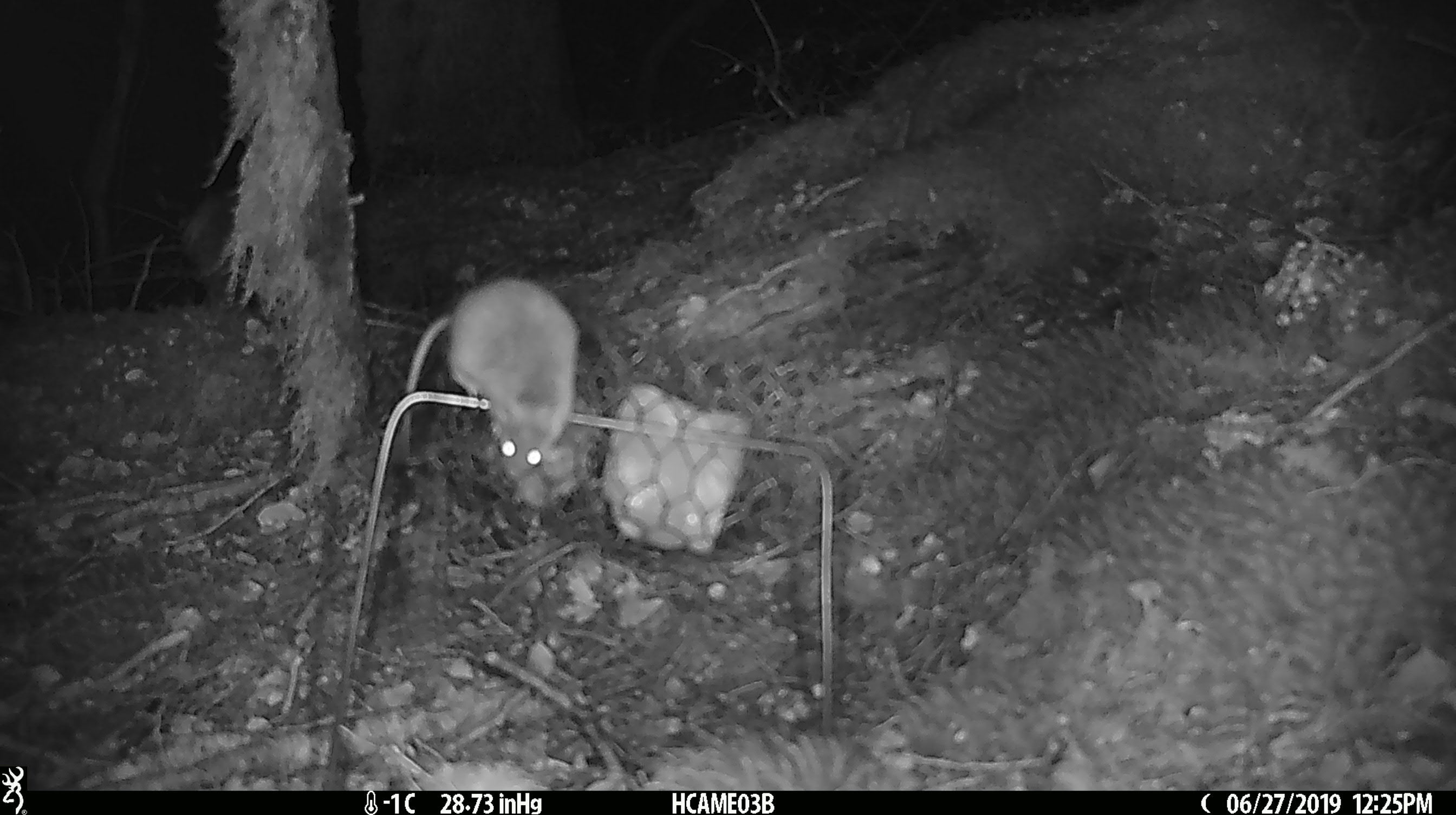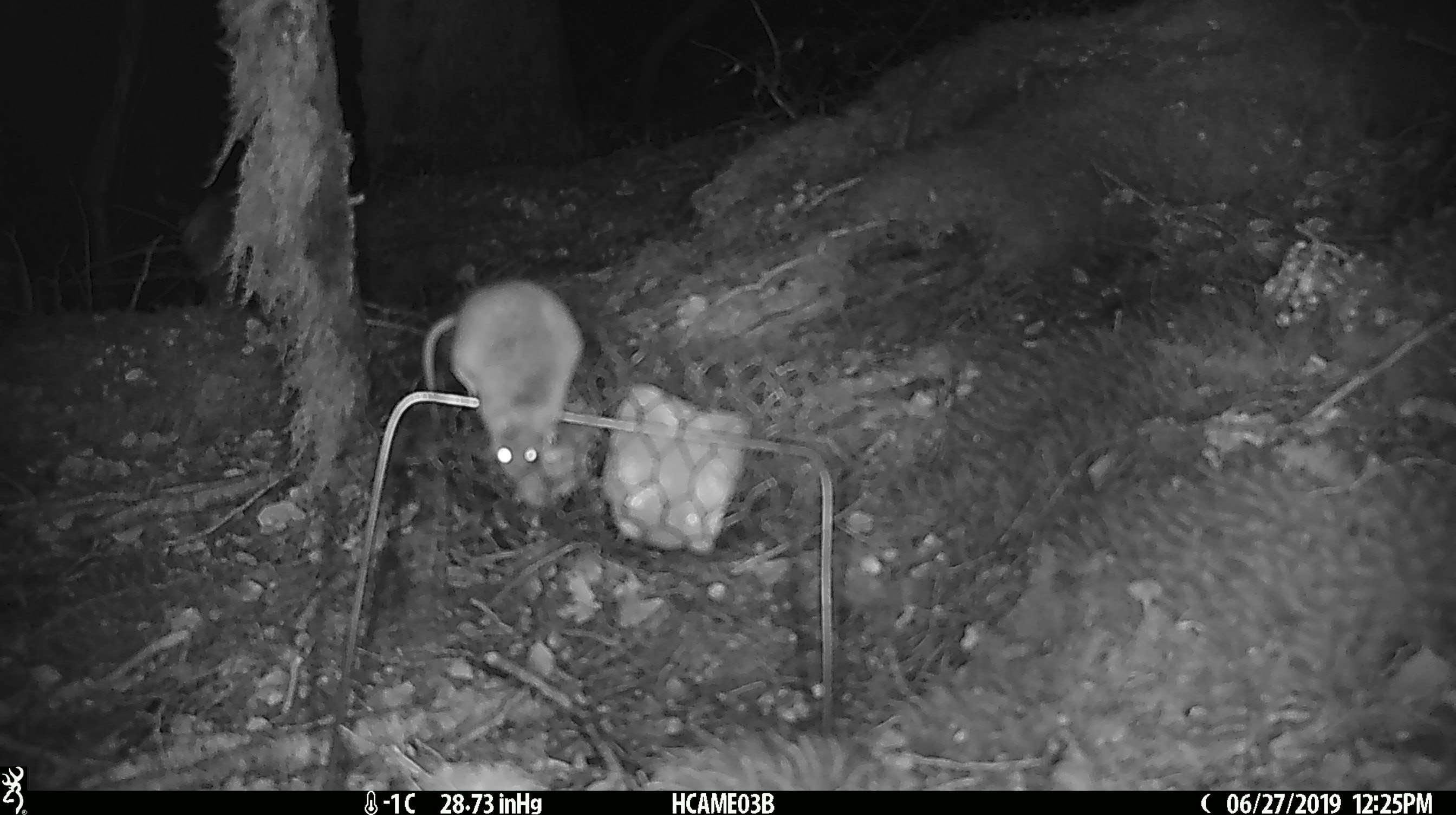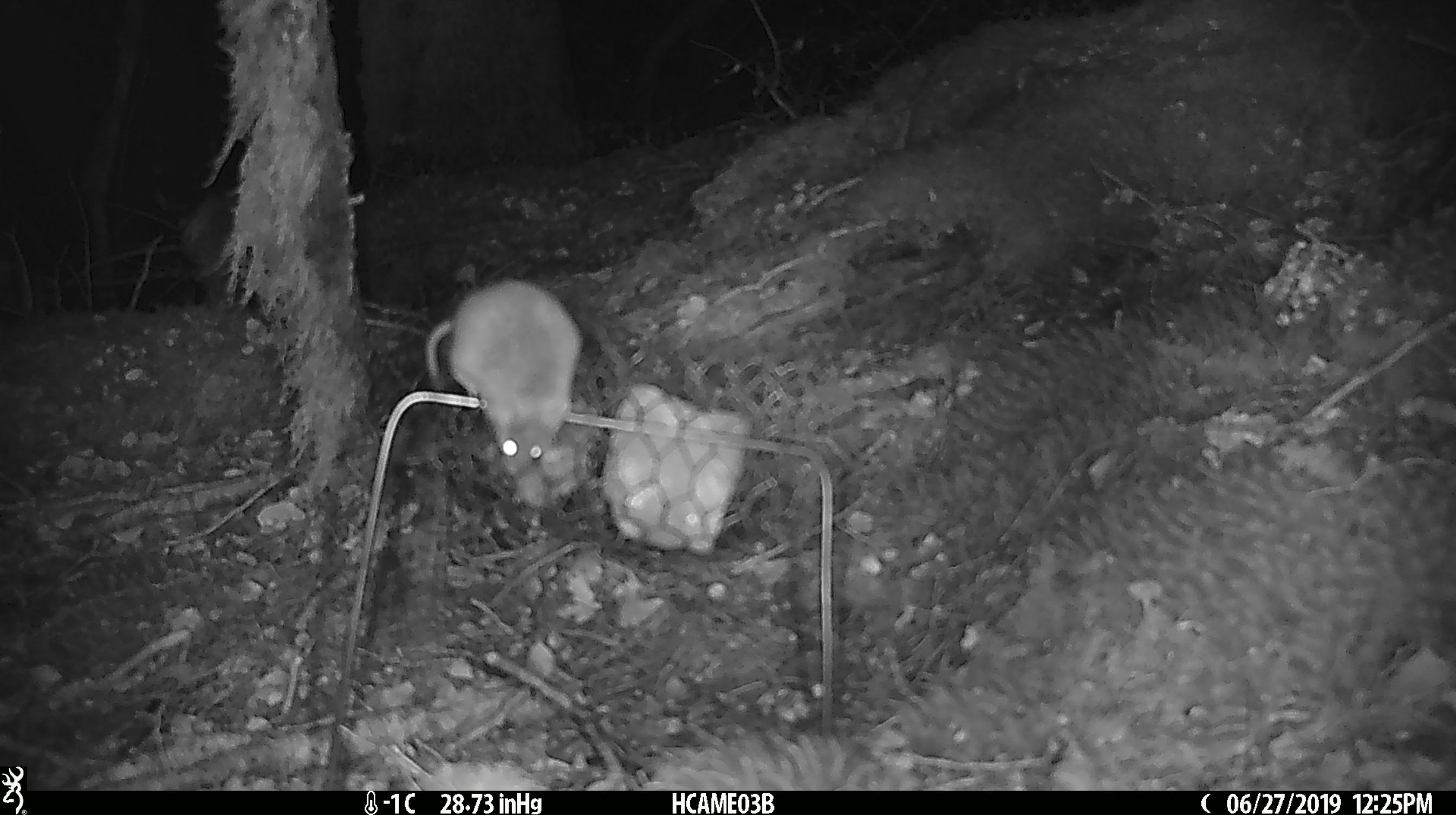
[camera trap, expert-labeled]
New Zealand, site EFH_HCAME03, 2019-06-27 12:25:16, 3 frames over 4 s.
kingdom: Animalia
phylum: Chordata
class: Mammalia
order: Rodentia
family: Muridae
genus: Mus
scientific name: Mus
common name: mouse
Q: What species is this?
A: Mouse (Mus).